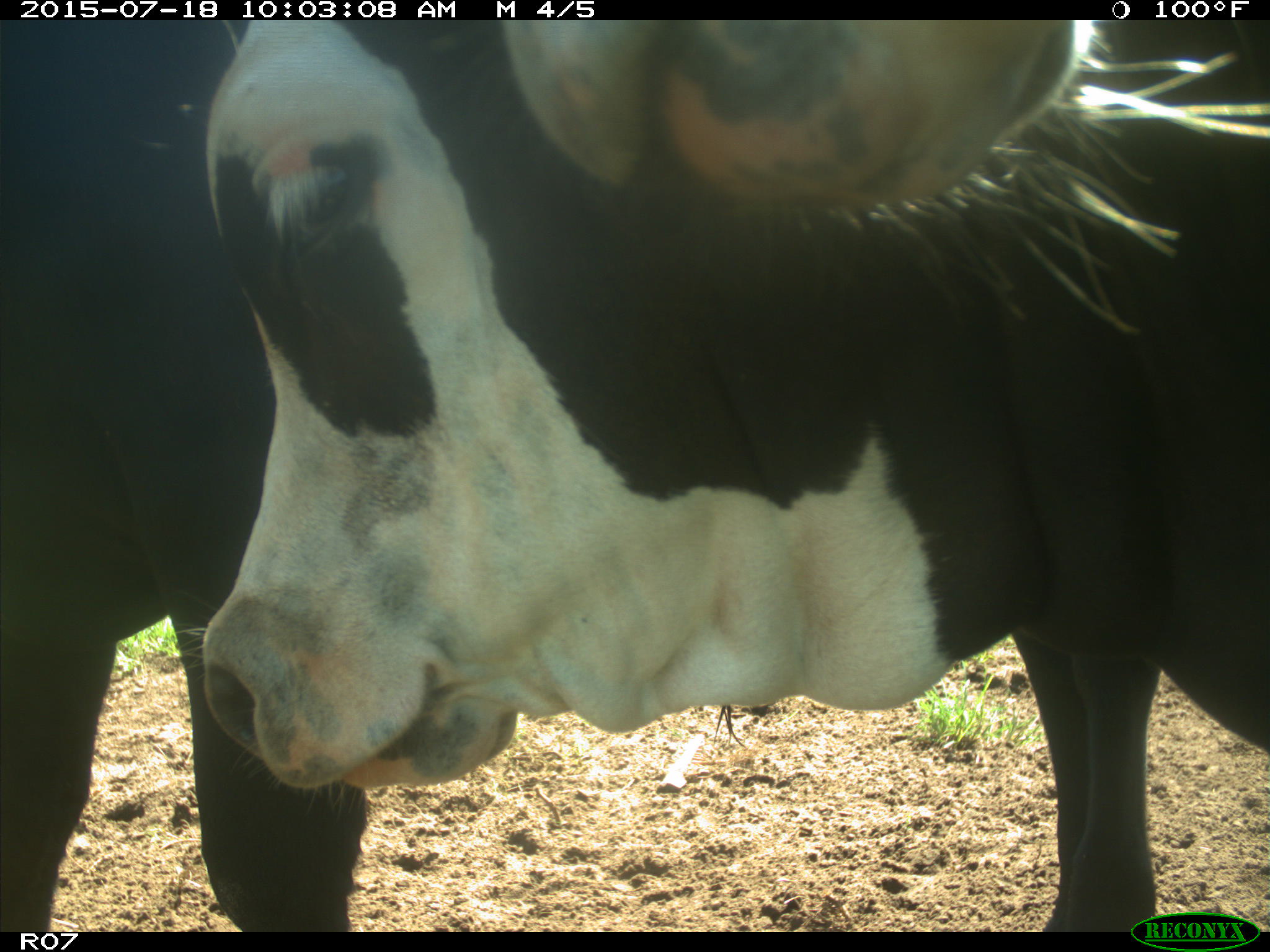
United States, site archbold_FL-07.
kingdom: Animalia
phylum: Chordata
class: Mammalia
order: Artiodactyla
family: Bovidae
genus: Bos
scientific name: Bos taurus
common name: domestic cow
Bos taurus (domestic cow).